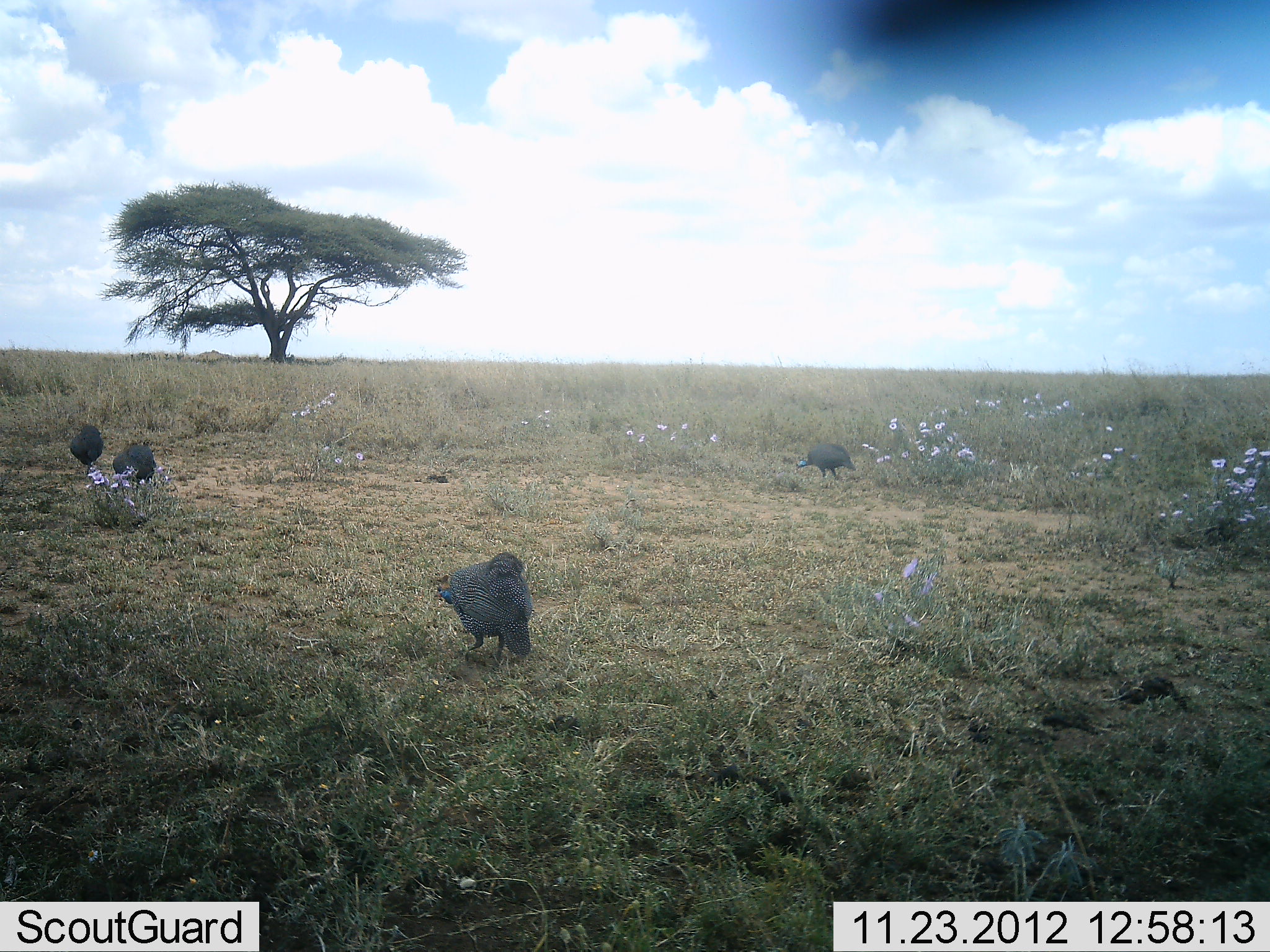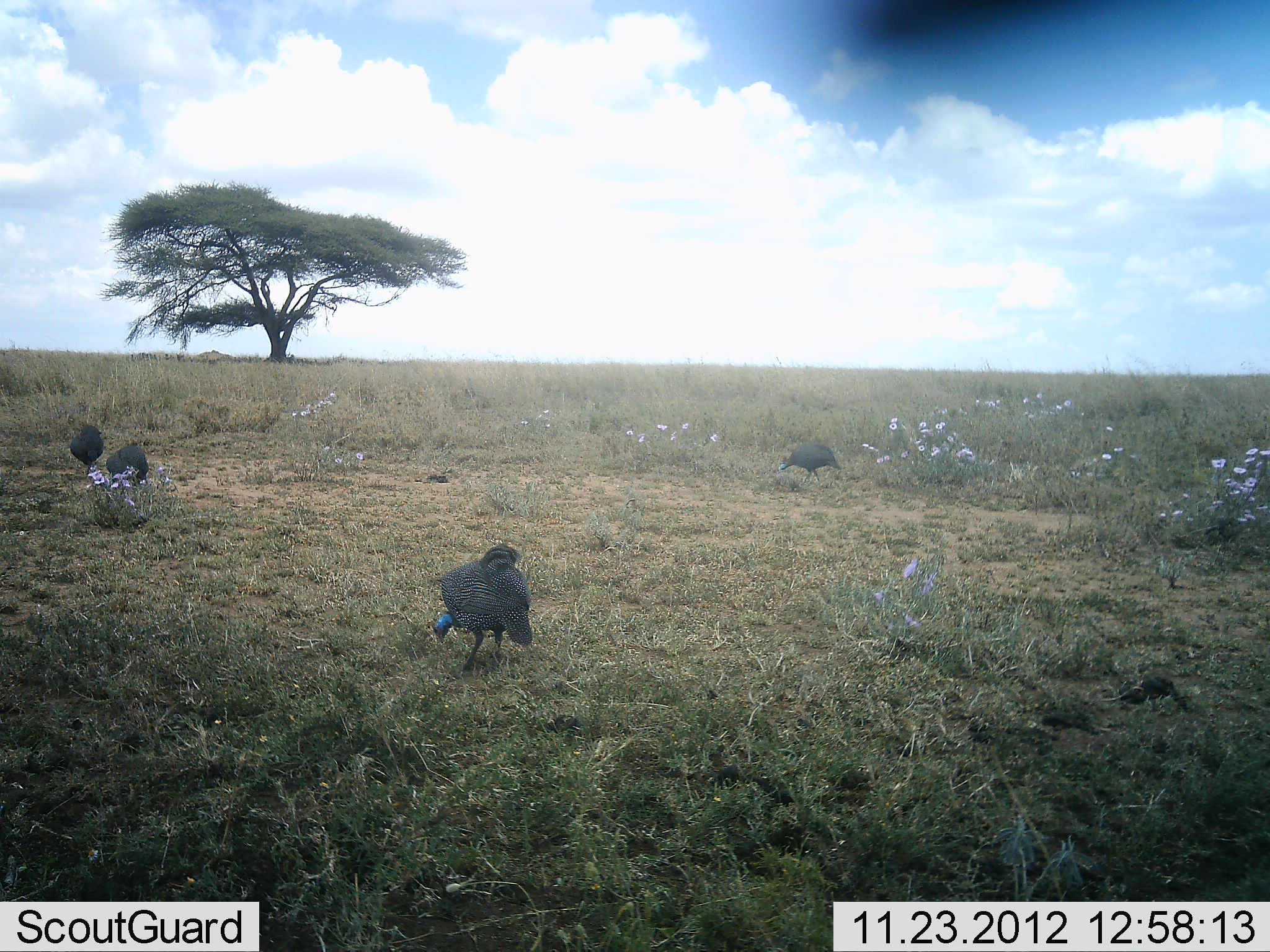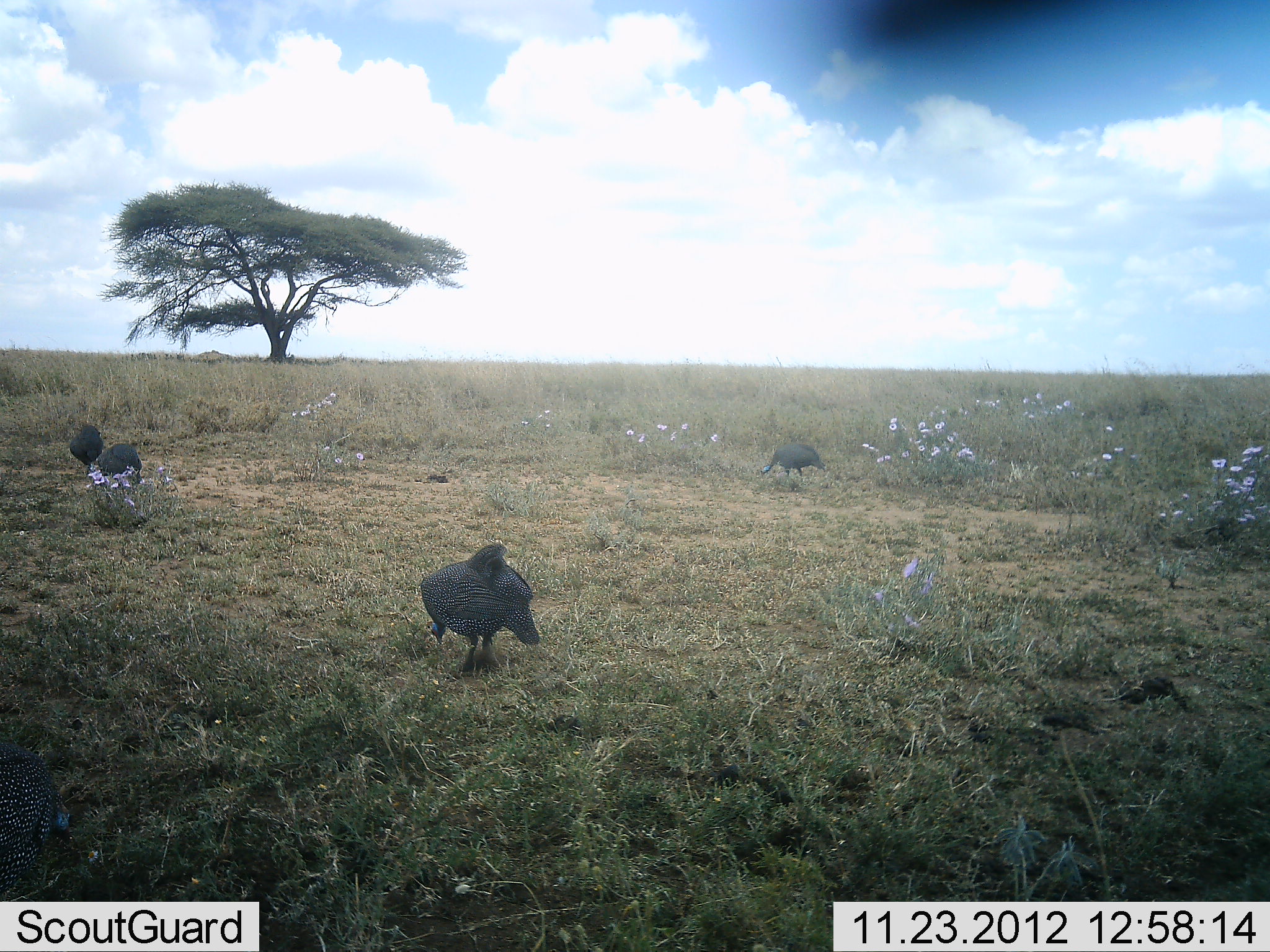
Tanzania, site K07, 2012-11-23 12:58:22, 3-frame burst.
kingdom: Animalia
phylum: Chordata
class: Aves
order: Galliformes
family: Numididae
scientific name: Numididae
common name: guinea fowl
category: guineafowl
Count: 4.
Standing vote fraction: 40%.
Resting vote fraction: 0%.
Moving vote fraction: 30%.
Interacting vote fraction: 0%.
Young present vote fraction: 0%.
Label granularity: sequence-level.